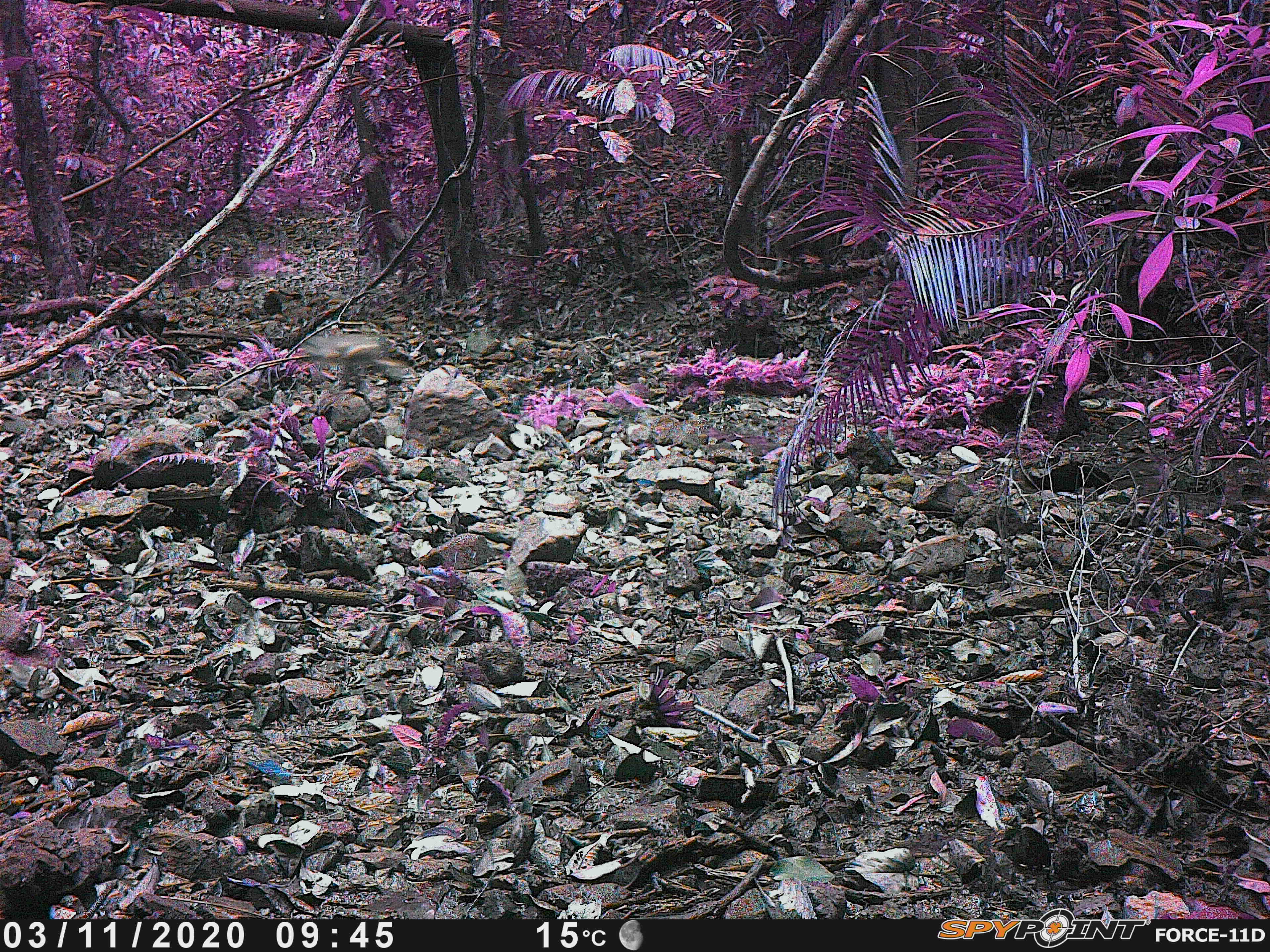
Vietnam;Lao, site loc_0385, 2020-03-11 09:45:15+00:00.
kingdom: Animalia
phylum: Chordata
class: Mammalia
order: Primates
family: Cercopithecidae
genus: Macaca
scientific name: Macaca nemestrina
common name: pig-tailed macaque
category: pig tailed macaque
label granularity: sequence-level